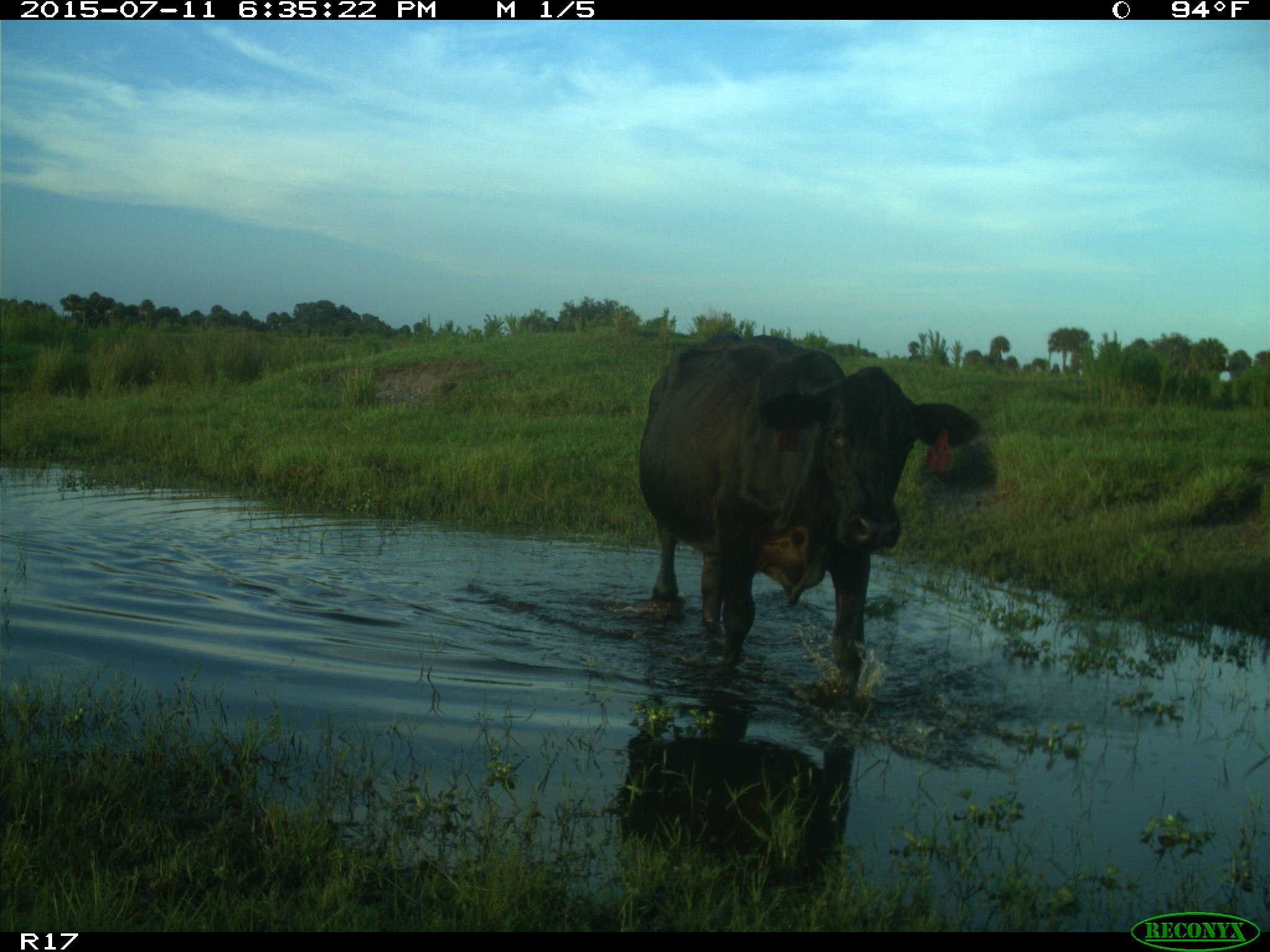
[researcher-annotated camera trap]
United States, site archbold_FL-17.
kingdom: Animalia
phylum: Chordata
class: Mammalia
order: Artiodactyla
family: Bovidae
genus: Bos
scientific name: Bos taurus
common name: domestic cow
Bos taurus (domestic cow).